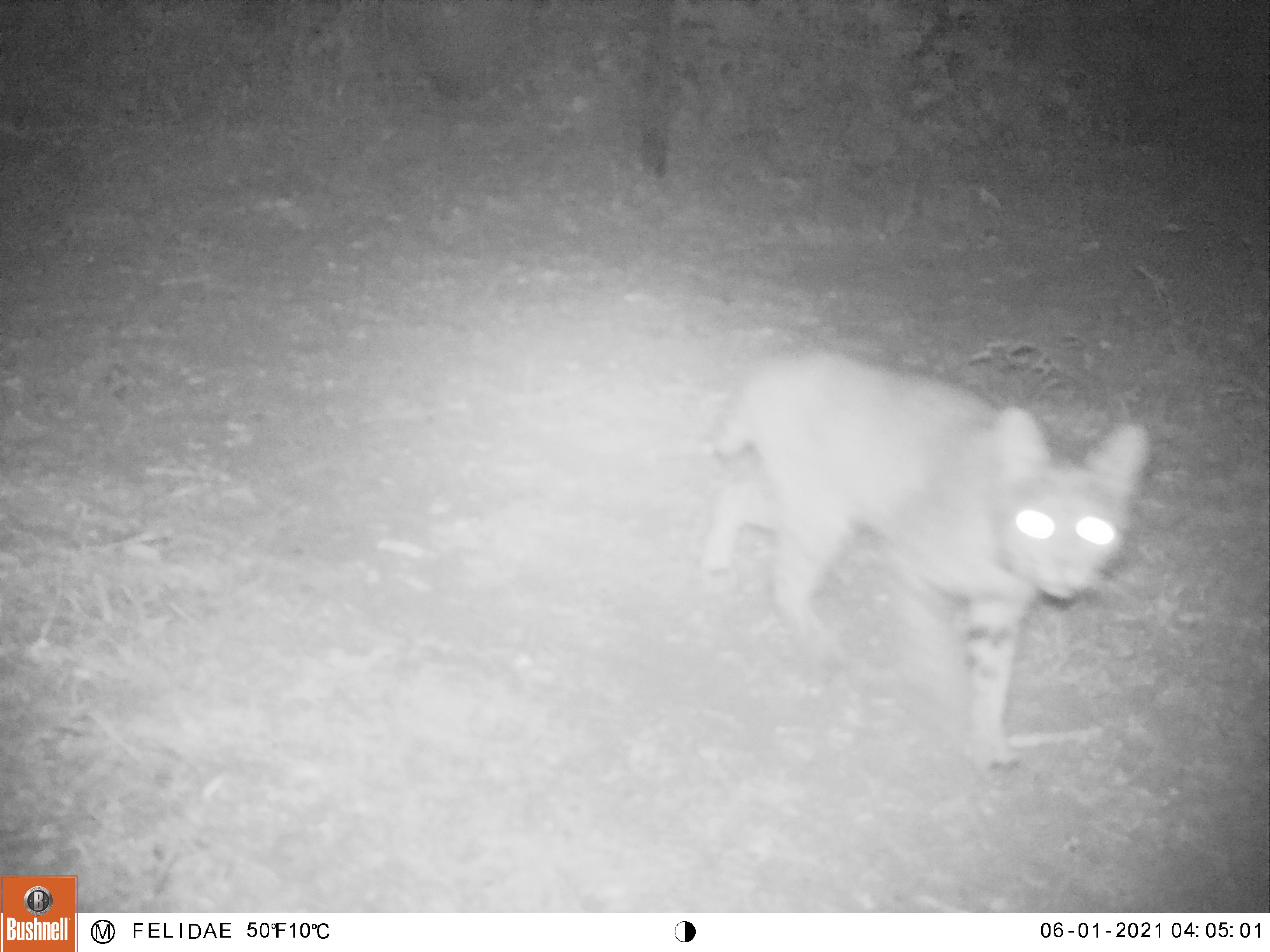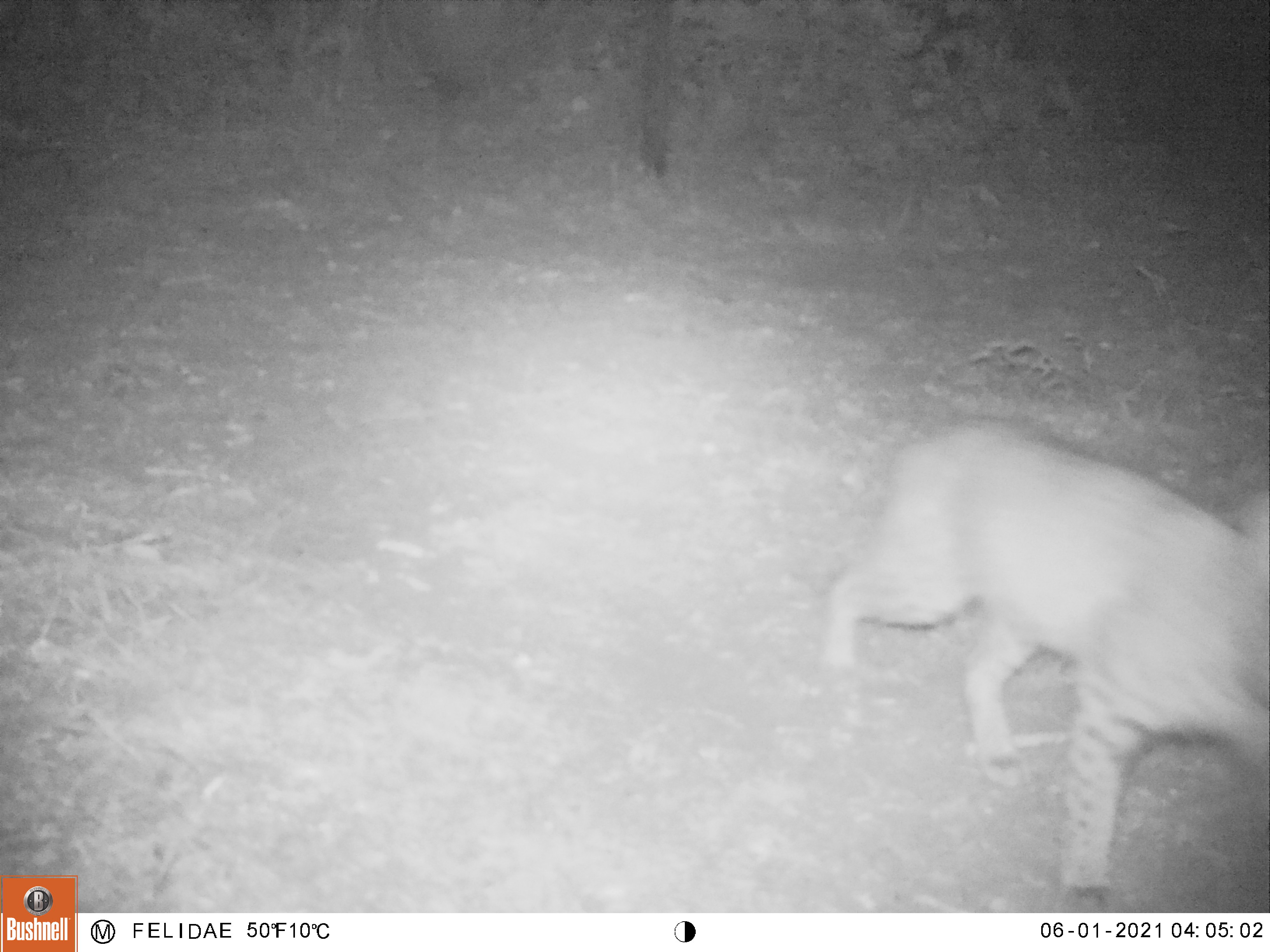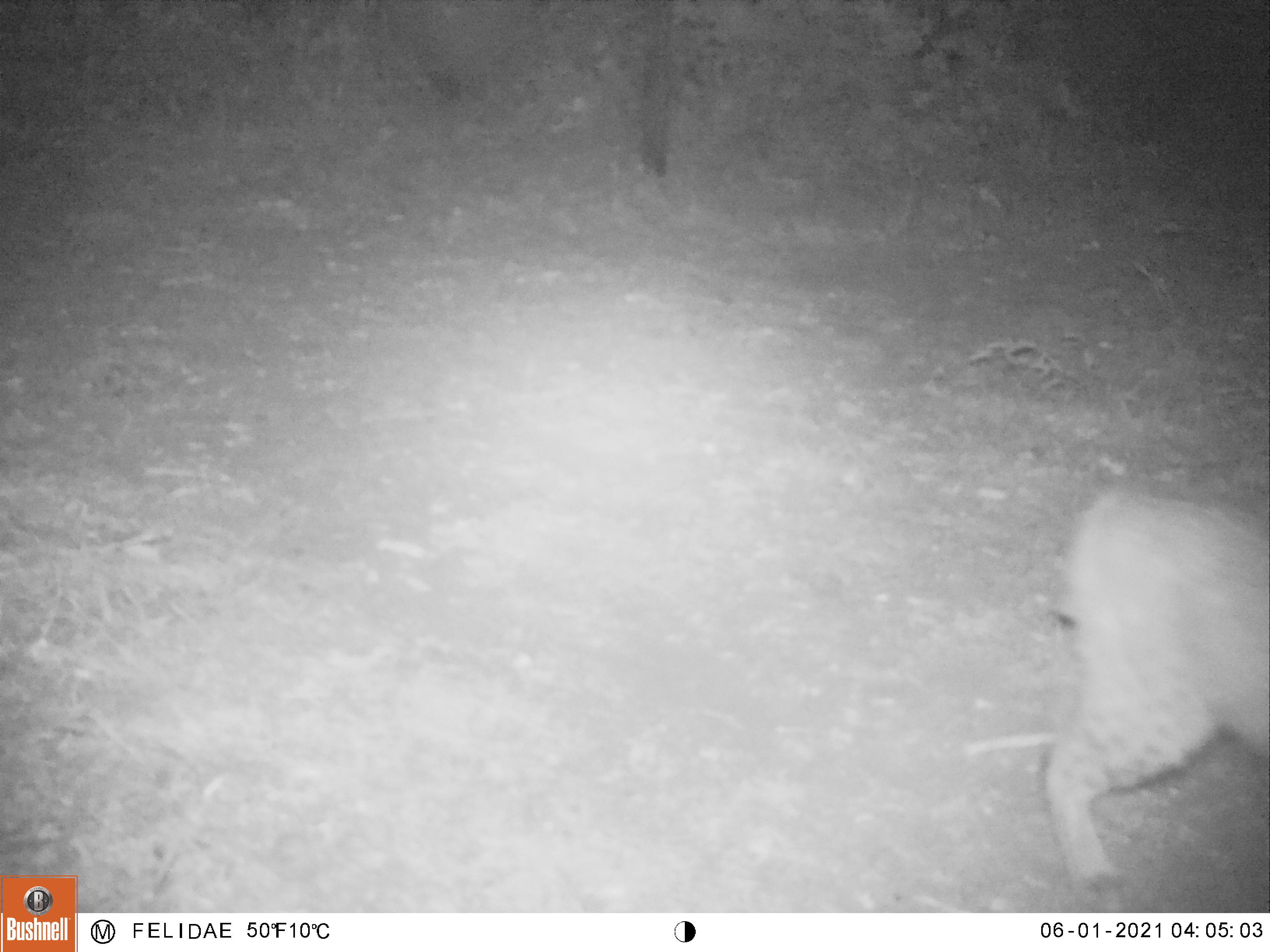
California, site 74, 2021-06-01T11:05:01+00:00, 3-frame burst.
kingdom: Animalia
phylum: Chordata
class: Mammalia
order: Carnivora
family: Felidae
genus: Lynx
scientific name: Lynx rufus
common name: bobcat